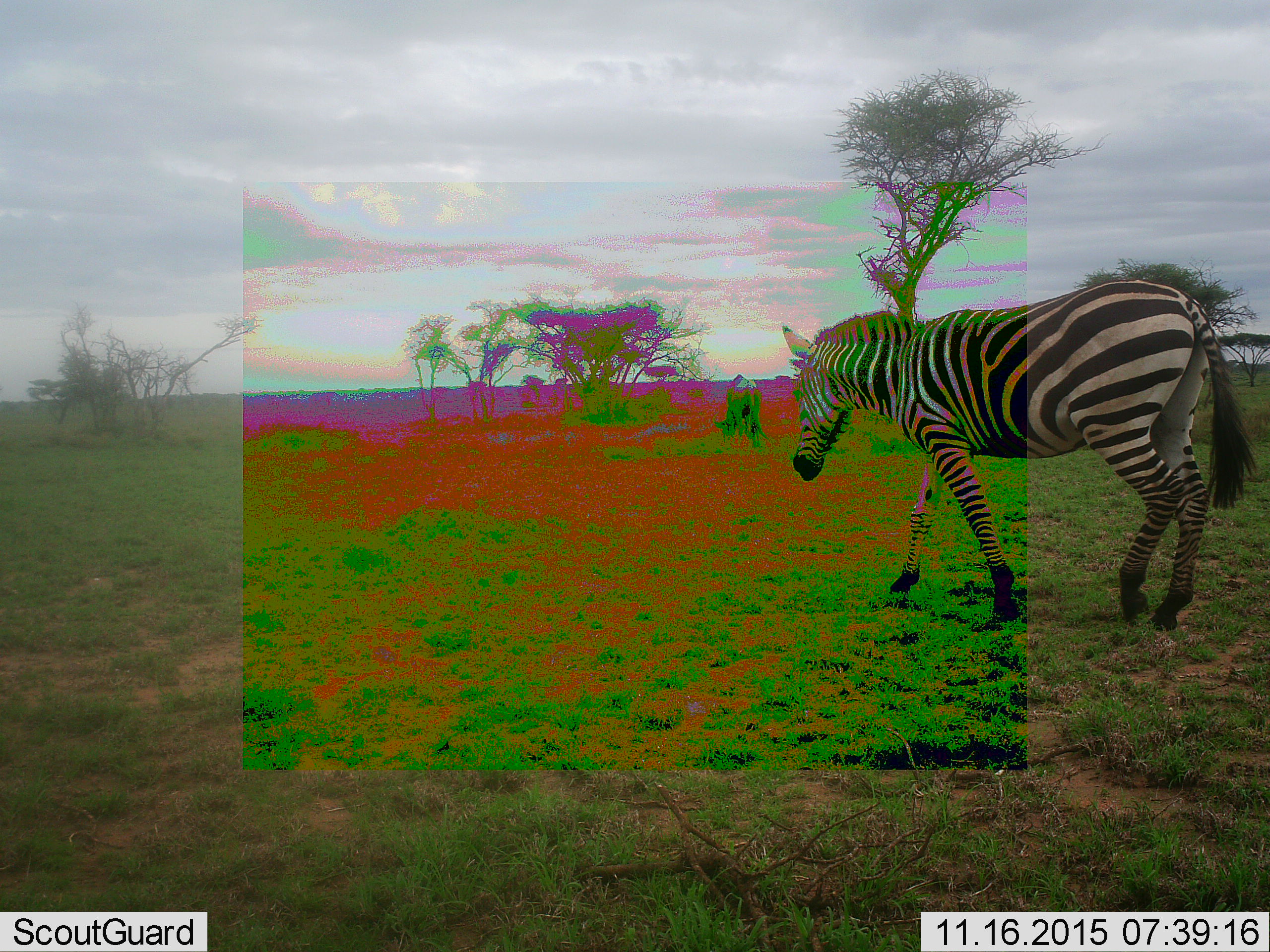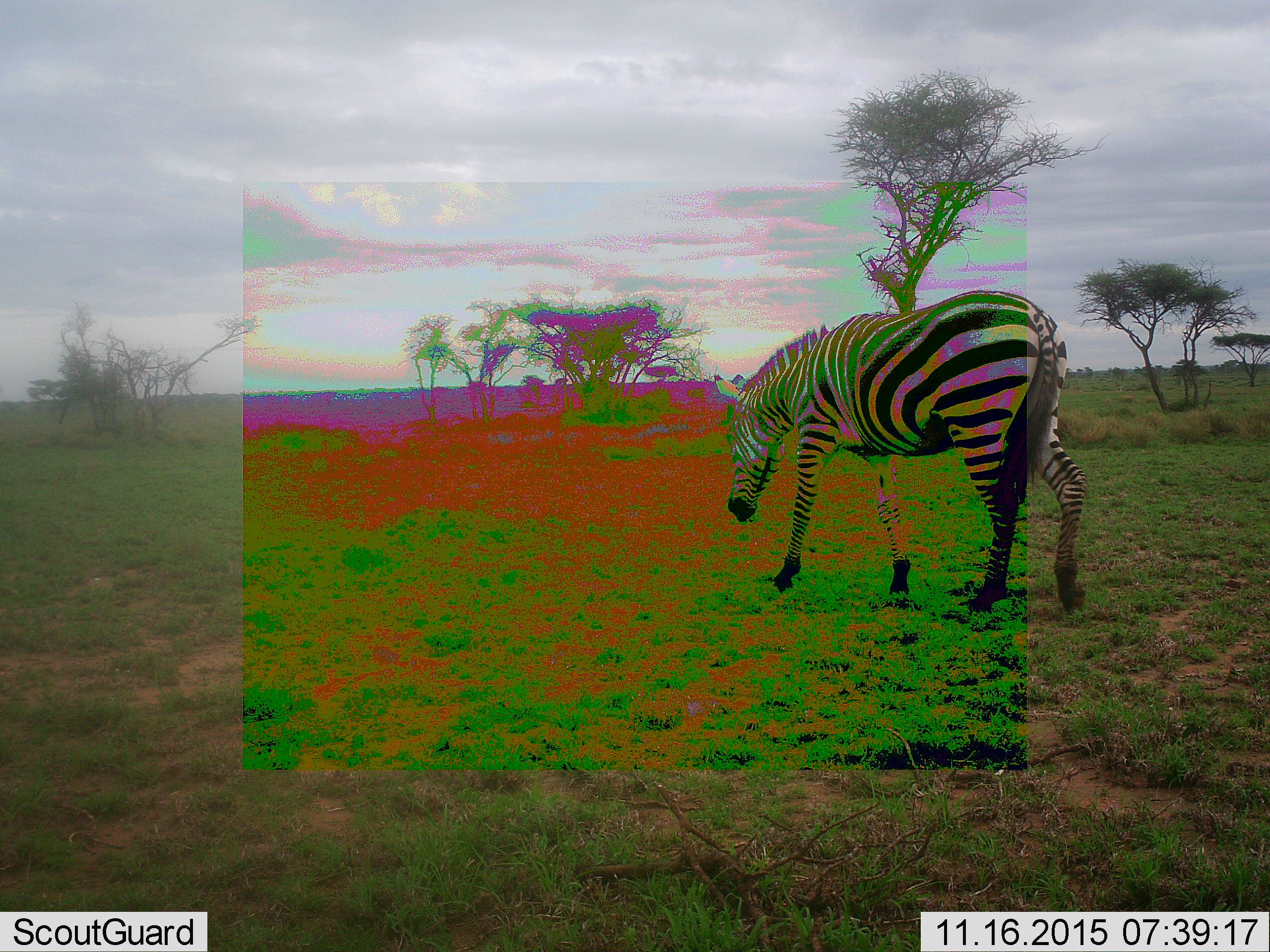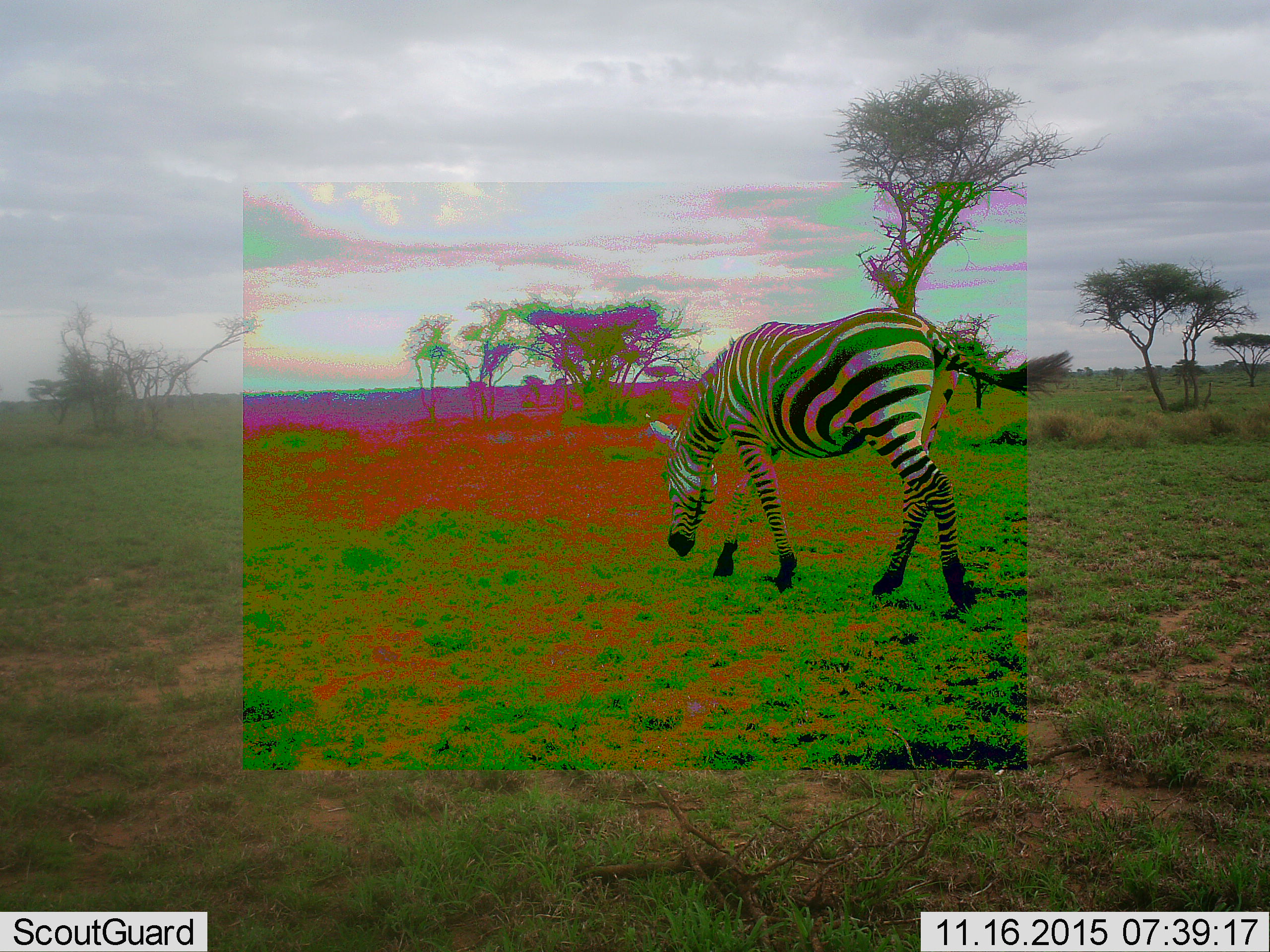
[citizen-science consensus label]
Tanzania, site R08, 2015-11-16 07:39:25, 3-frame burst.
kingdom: Animalia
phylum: Chordata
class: Mammalia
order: Perissodactyla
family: Equidae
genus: Equus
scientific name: Equus quagga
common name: plains zebra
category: zebra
Zebra (plains zebra) (Equus quagga), count 1. Behavior (volunteer vote fractions): standing 11%, resting 0%, moving 78%, interacting 0%. Young present (vote fraction): 0%. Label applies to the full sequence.